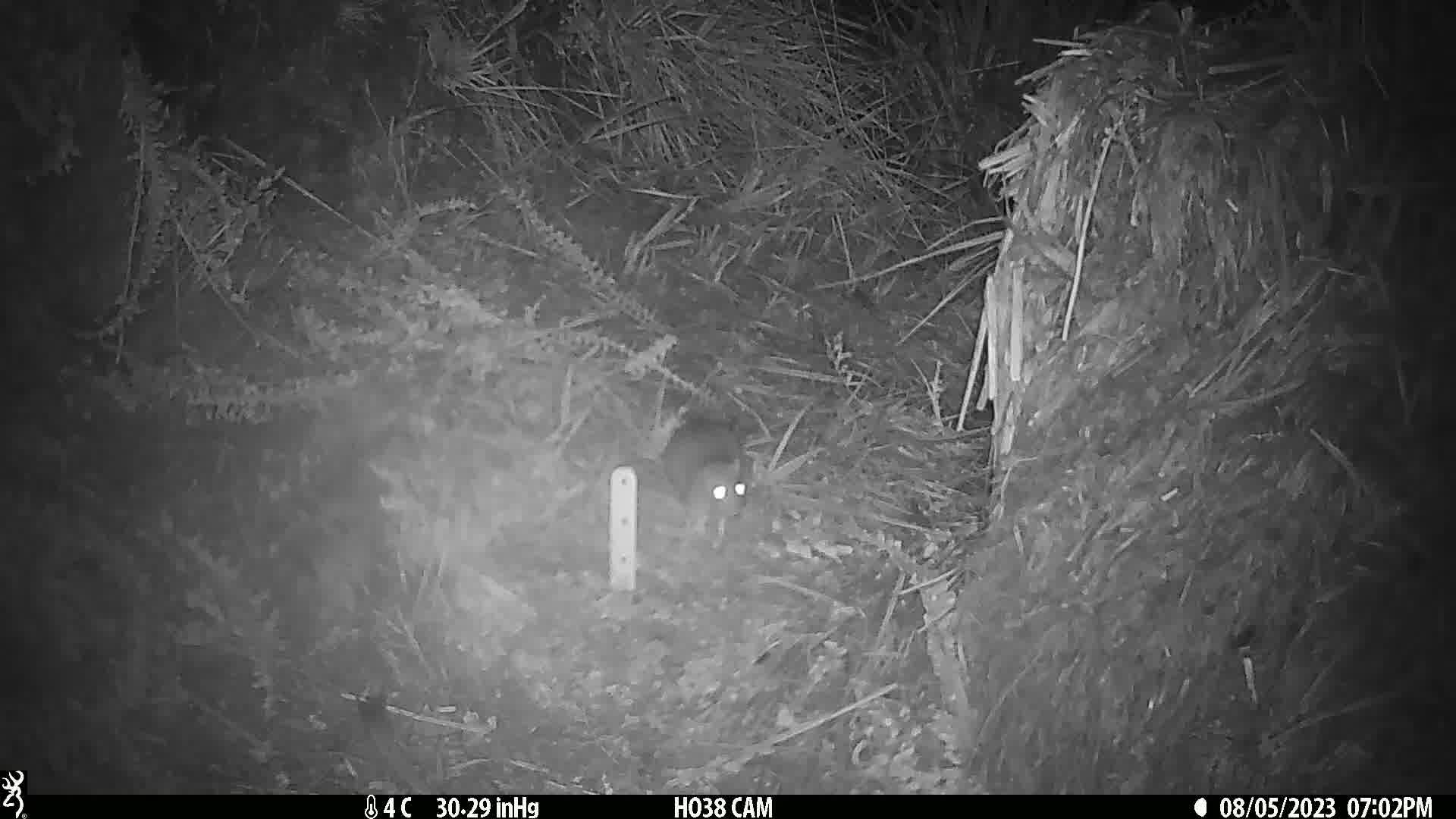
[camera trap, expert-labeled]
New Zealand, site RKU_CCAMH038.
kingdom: Animalia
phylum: Chordata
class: Mammalia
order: Rodentia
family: Muridae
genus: Rattus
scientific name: Rattus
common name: rat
Rat (Rattus).